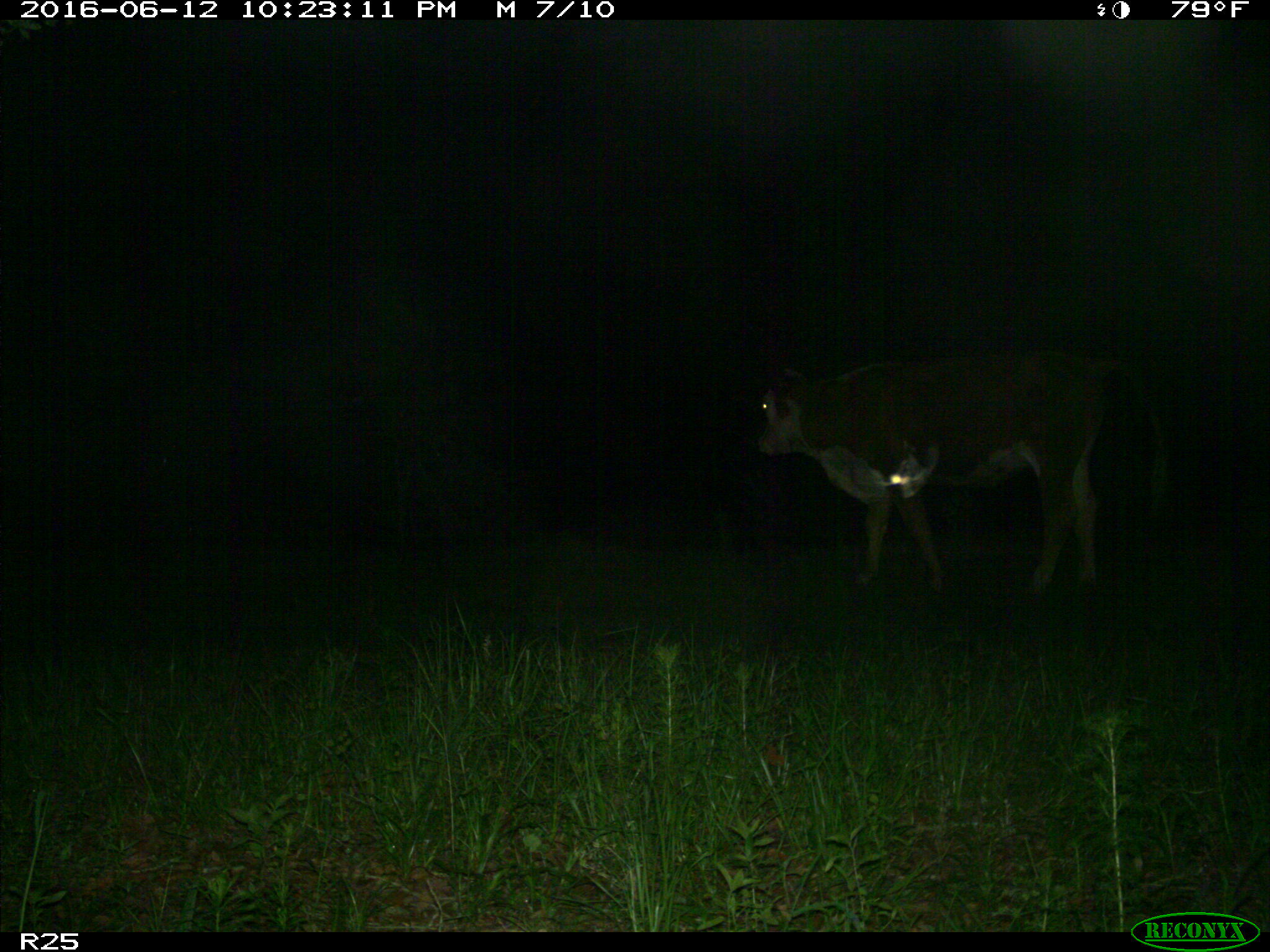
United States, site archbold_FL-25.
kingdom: Animalia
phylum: Chordata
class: Mammalia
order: Artiodactyla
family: Bovidae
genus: Bos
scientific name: Bos taurus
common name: domestic cow